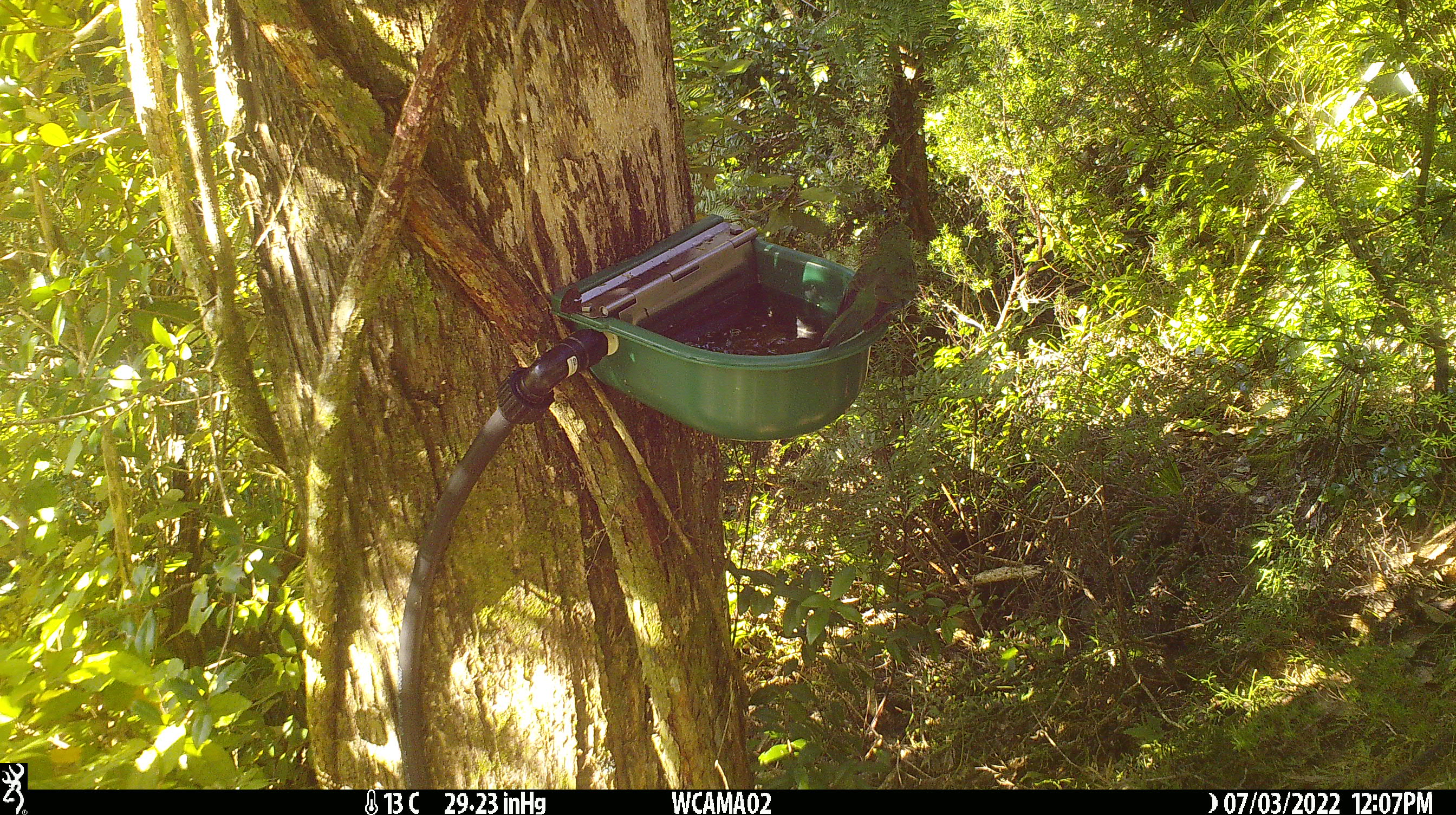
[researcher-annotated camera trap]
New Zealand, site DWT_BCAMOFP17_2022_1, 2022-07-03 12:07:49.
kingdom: Animalia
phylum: Chordata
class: Aves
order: Psittaciformes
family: Psittaculidae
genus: Cyanoramphus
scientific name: Cyanoramphus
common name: parakeet